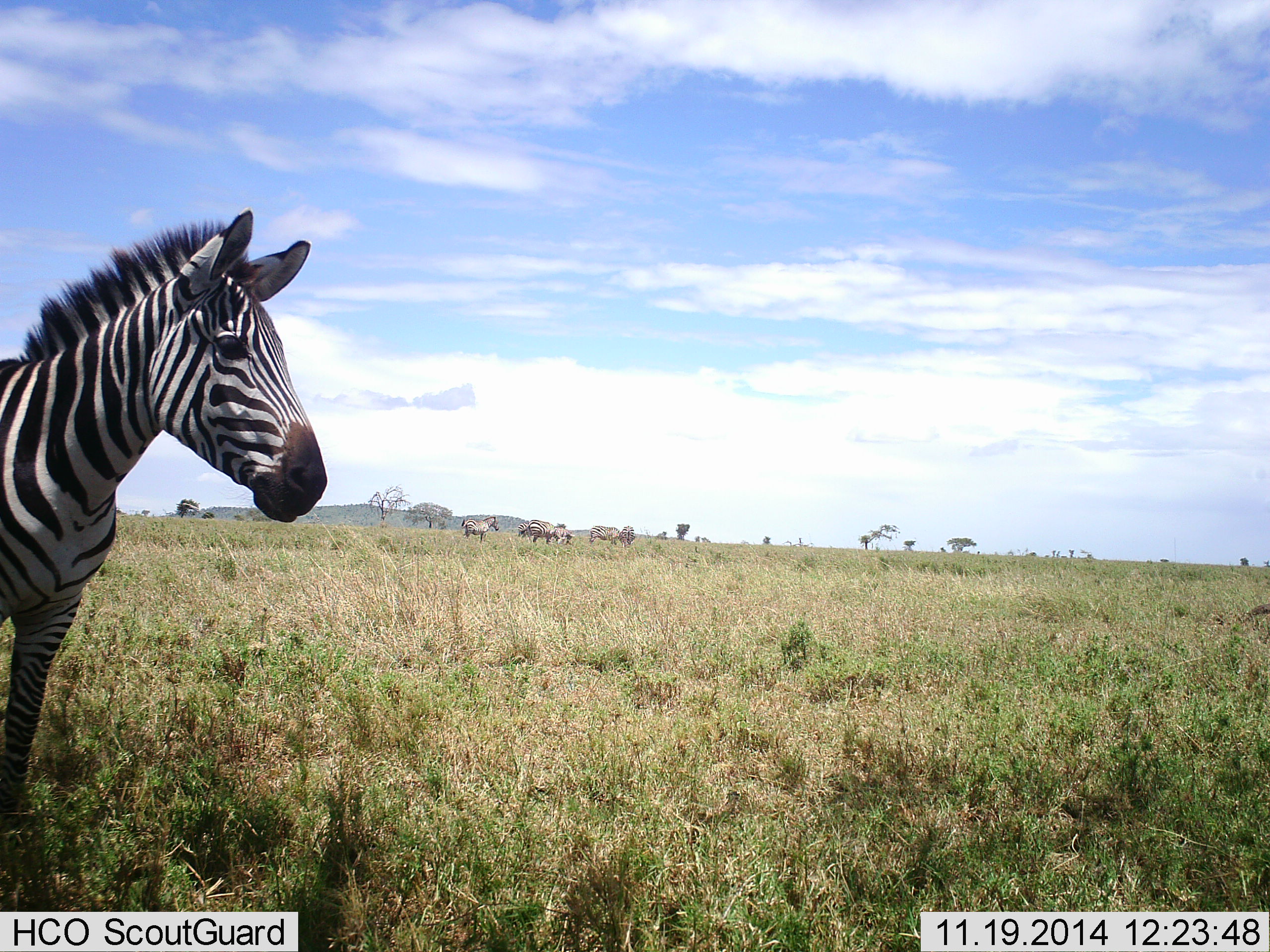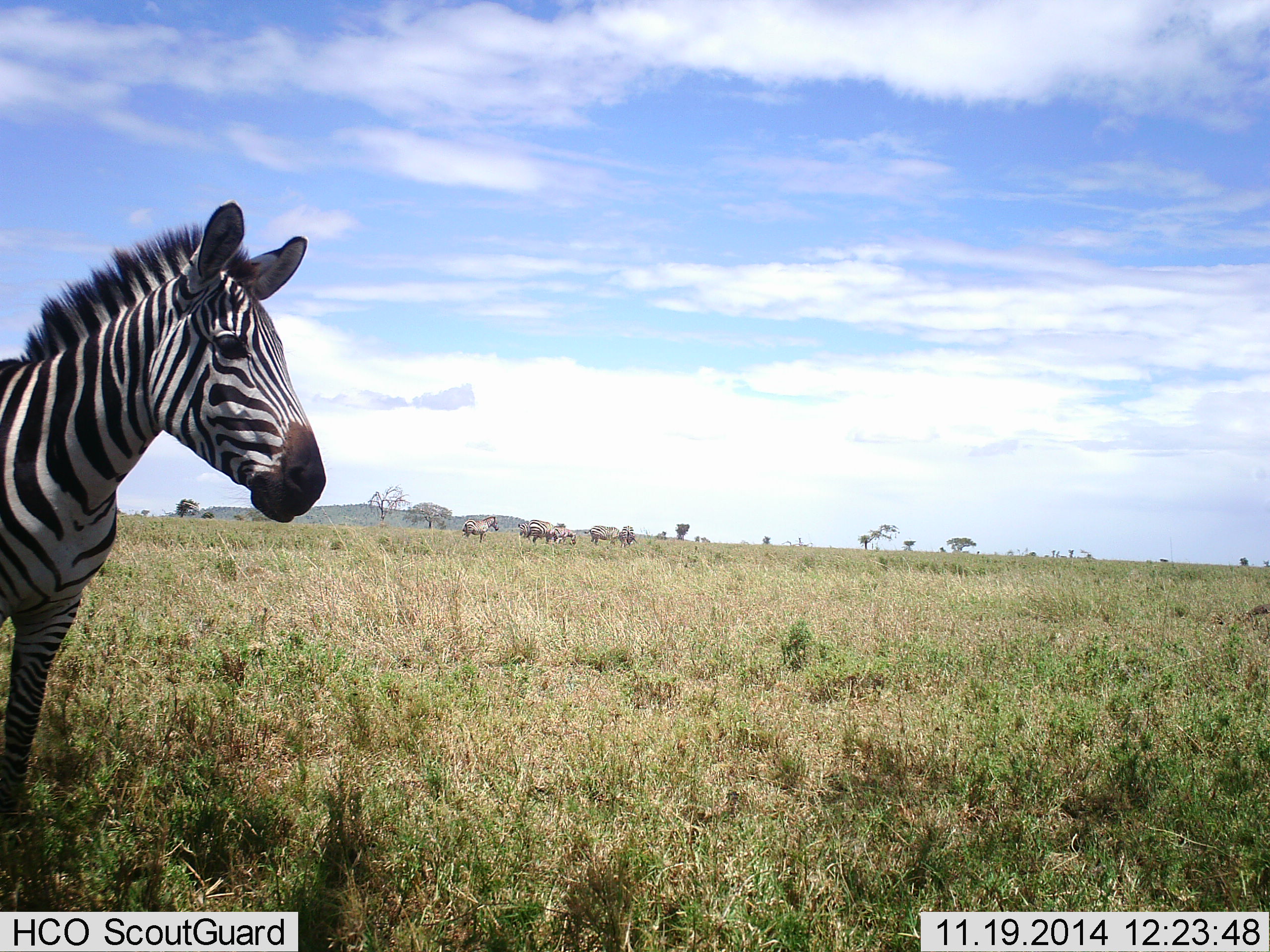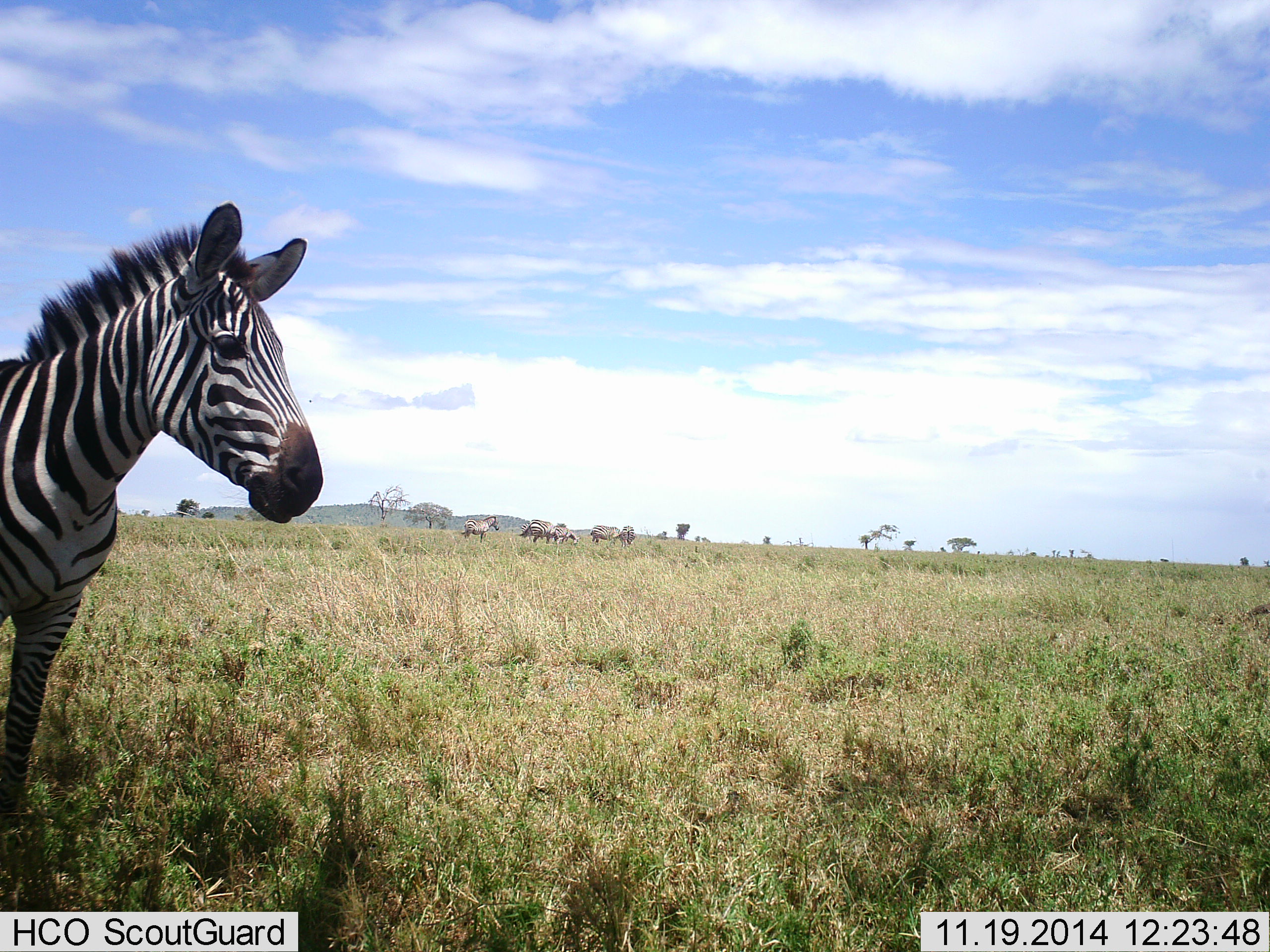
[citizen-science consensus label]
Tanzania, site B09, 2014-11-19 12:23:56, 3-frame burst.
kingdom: Animalia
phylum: Chordata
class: Mammalia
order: Perissodactyla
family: Equidae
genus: Equus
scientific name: Equus quagga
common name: plains zebra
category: zebra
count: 6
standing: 100%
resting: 9%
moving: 9%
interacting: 0%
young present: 0%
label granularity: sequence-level